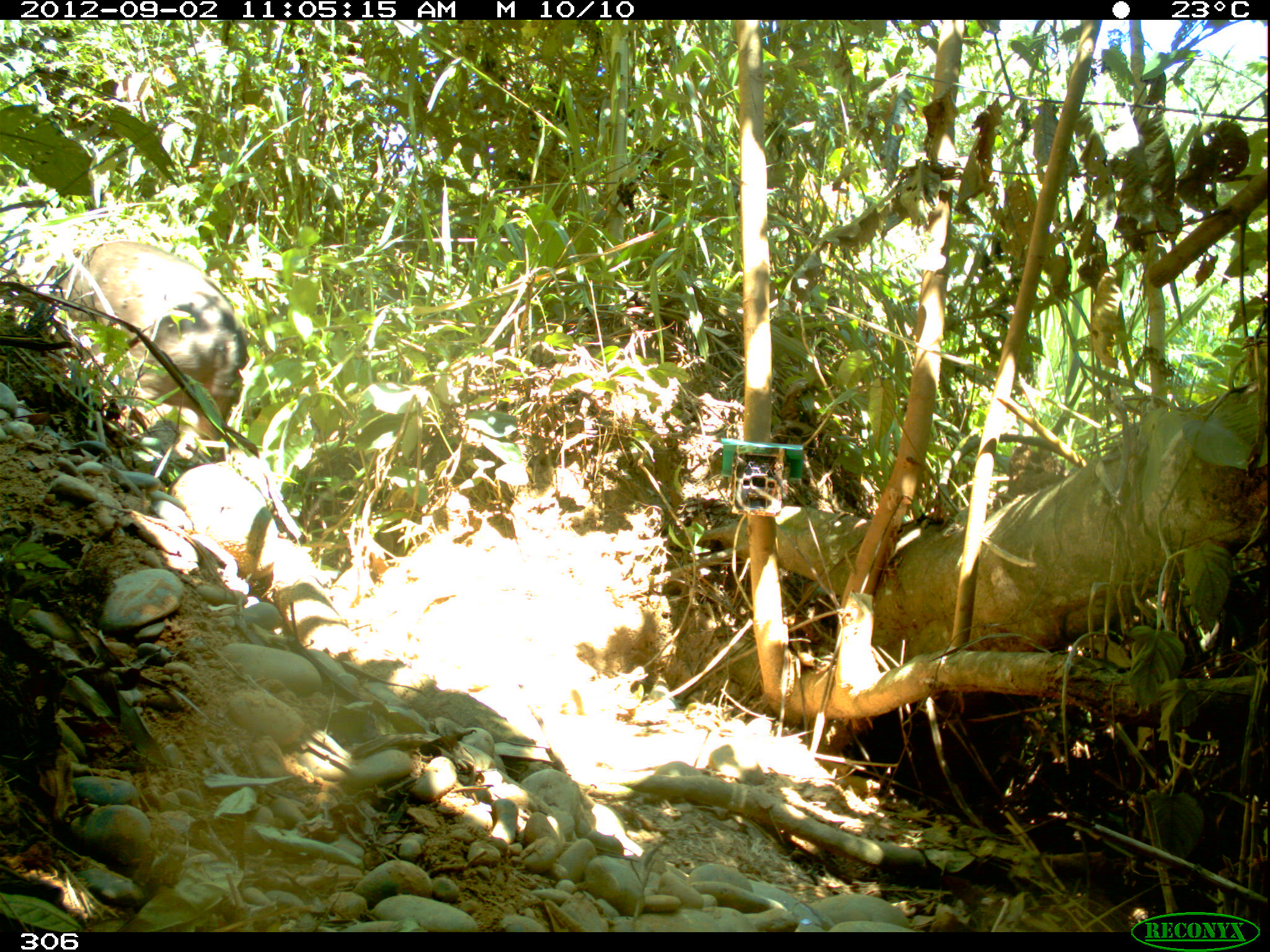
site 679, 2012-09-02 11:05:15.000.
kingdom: Animalia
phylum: Chordata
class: Mammalia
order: Perissodactyla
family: Tapiridae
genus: Tapirus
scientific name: Tapirus terrestris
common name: south american tapir